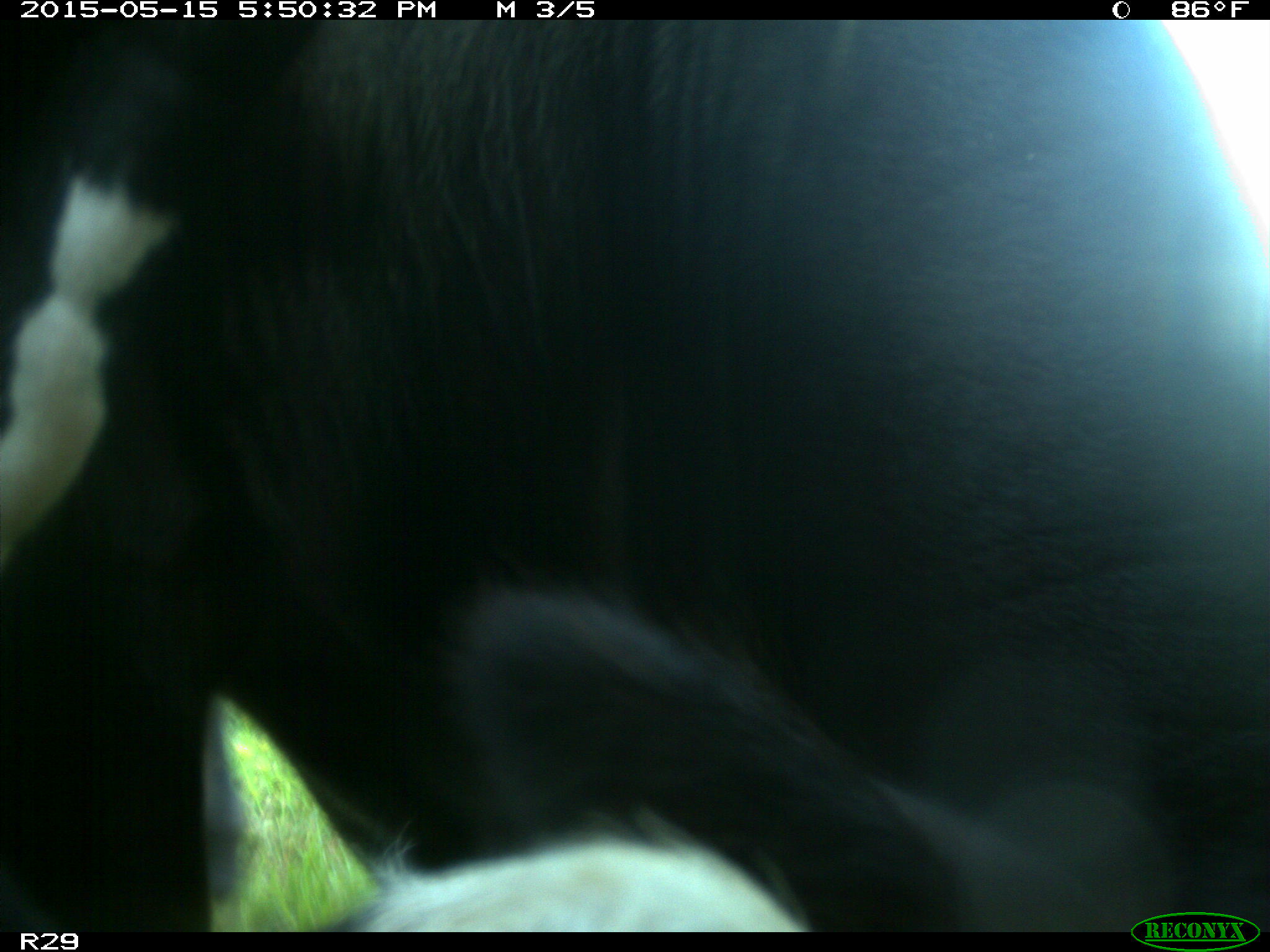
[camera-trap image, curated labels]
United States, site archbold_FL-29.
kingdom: Animalia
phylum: Chordata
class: Mammalia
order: Artiodactyla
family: Bovidae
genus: Bos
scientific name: Bos taurus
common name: domestic cow